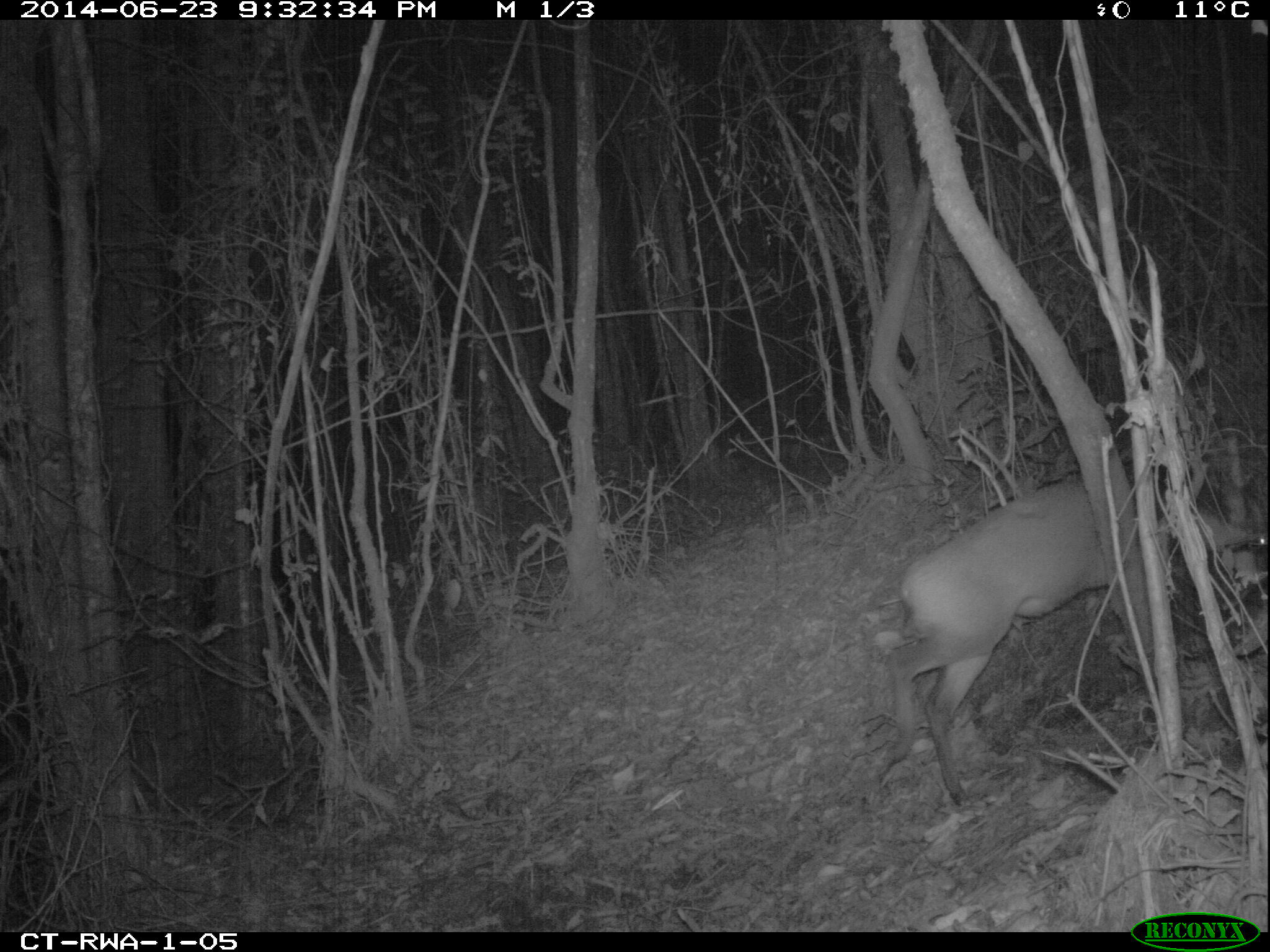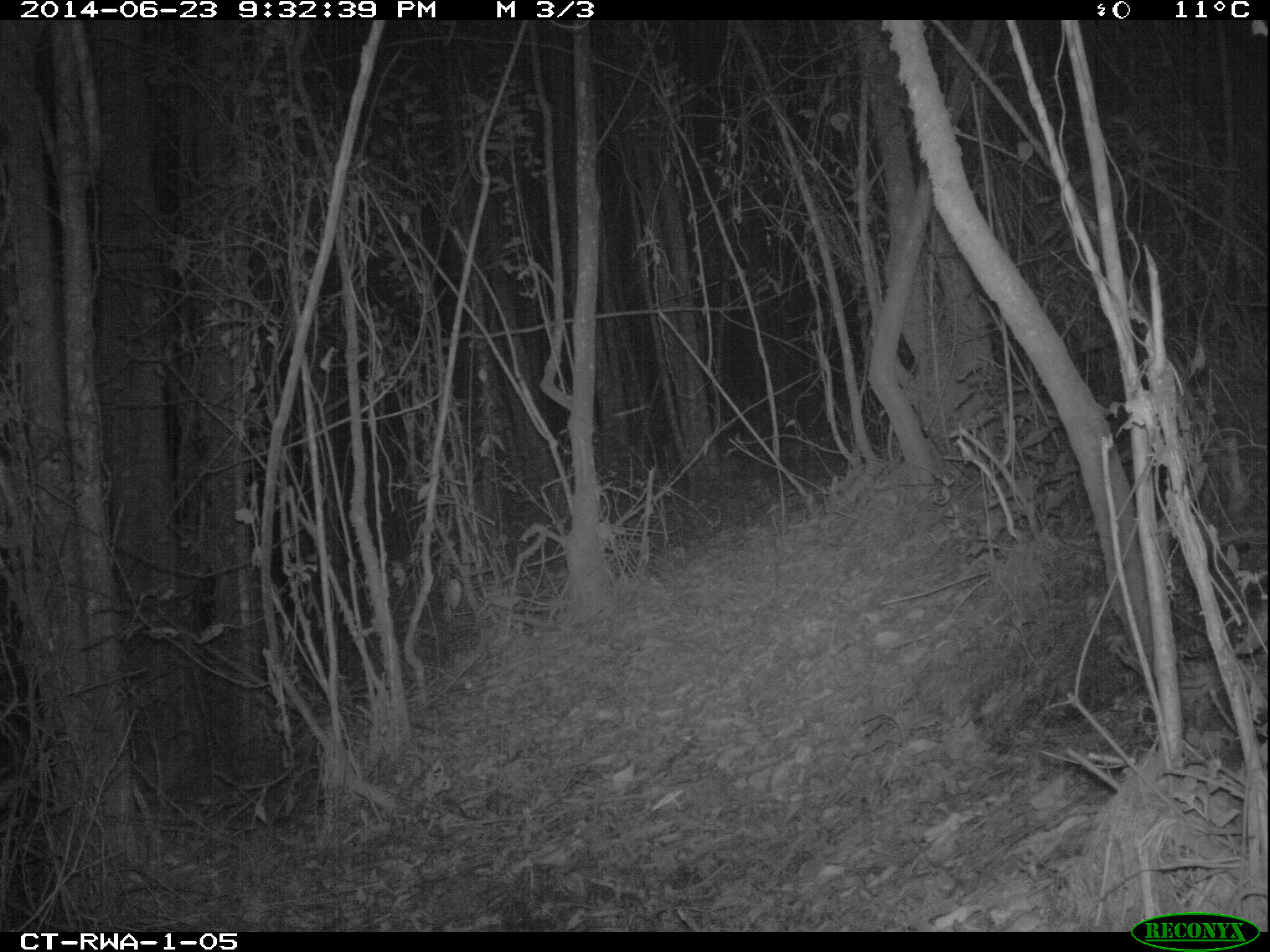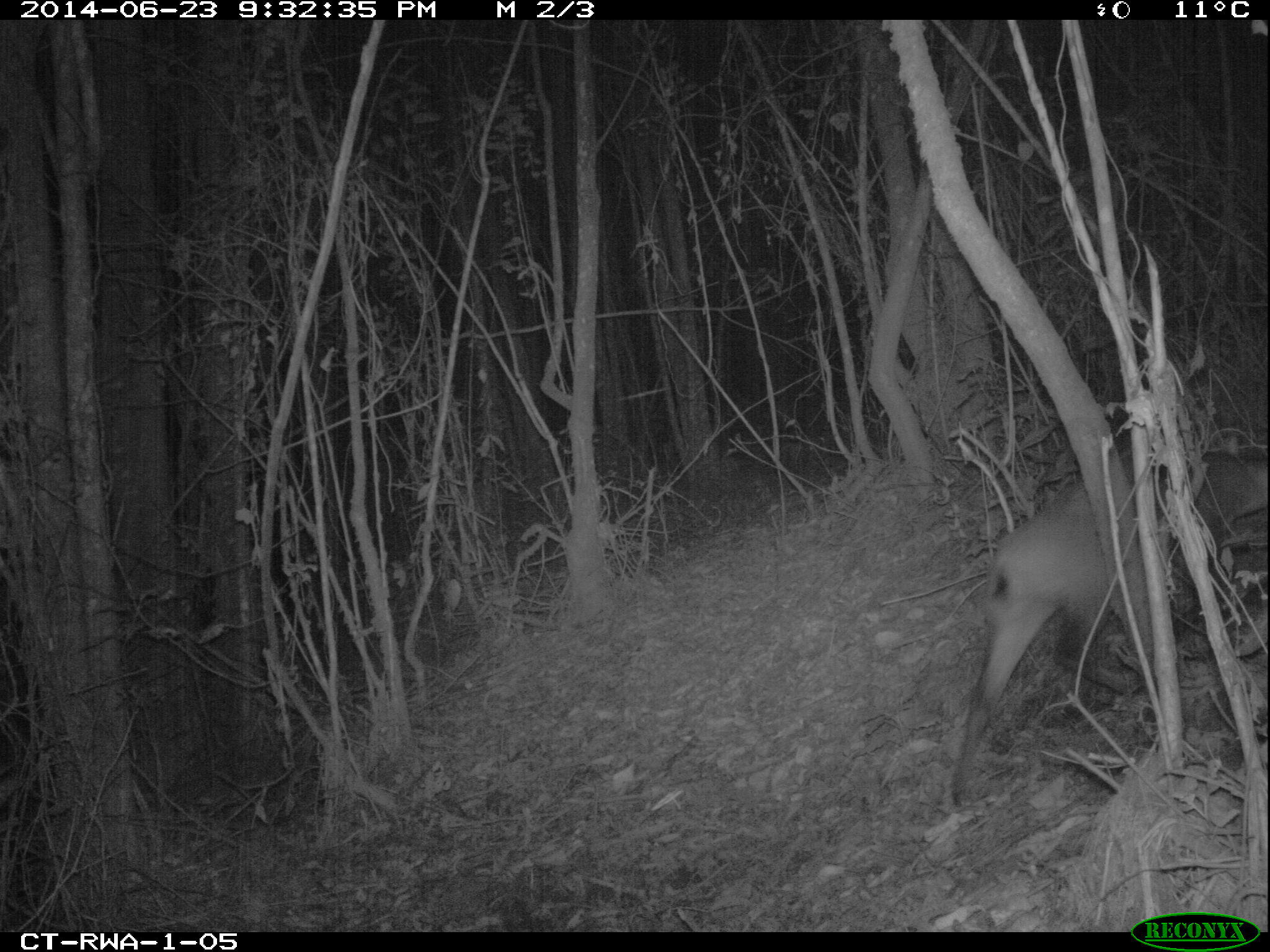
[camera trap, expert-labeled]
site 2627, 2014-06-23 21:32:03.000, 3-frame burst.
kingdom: Animalia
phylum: Chordata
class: Mammalia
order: Artiodactyla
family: Bovidae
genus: Cephalophus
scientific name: Cephalophus nigrifrons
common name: black-fronted duiker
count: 1